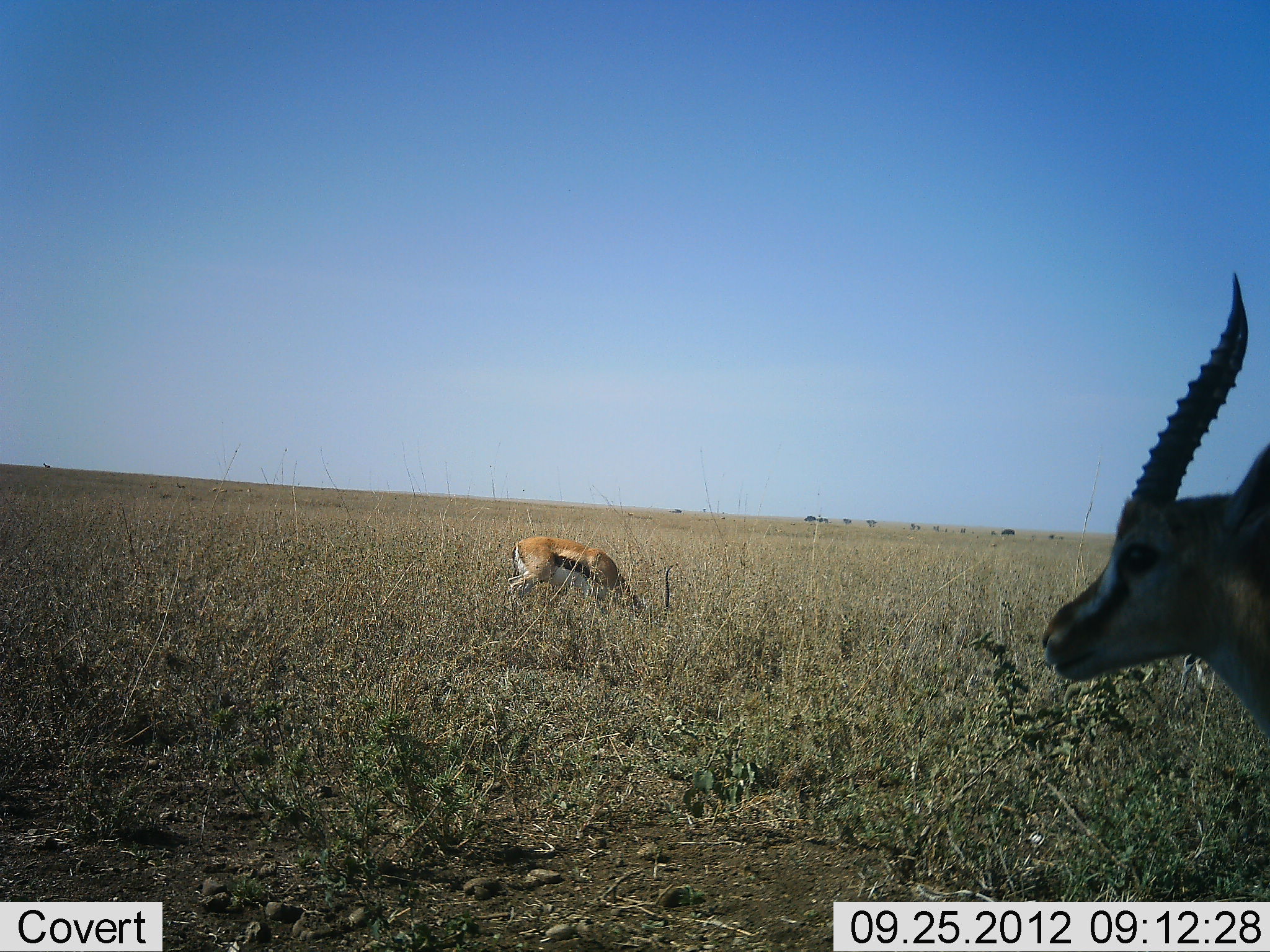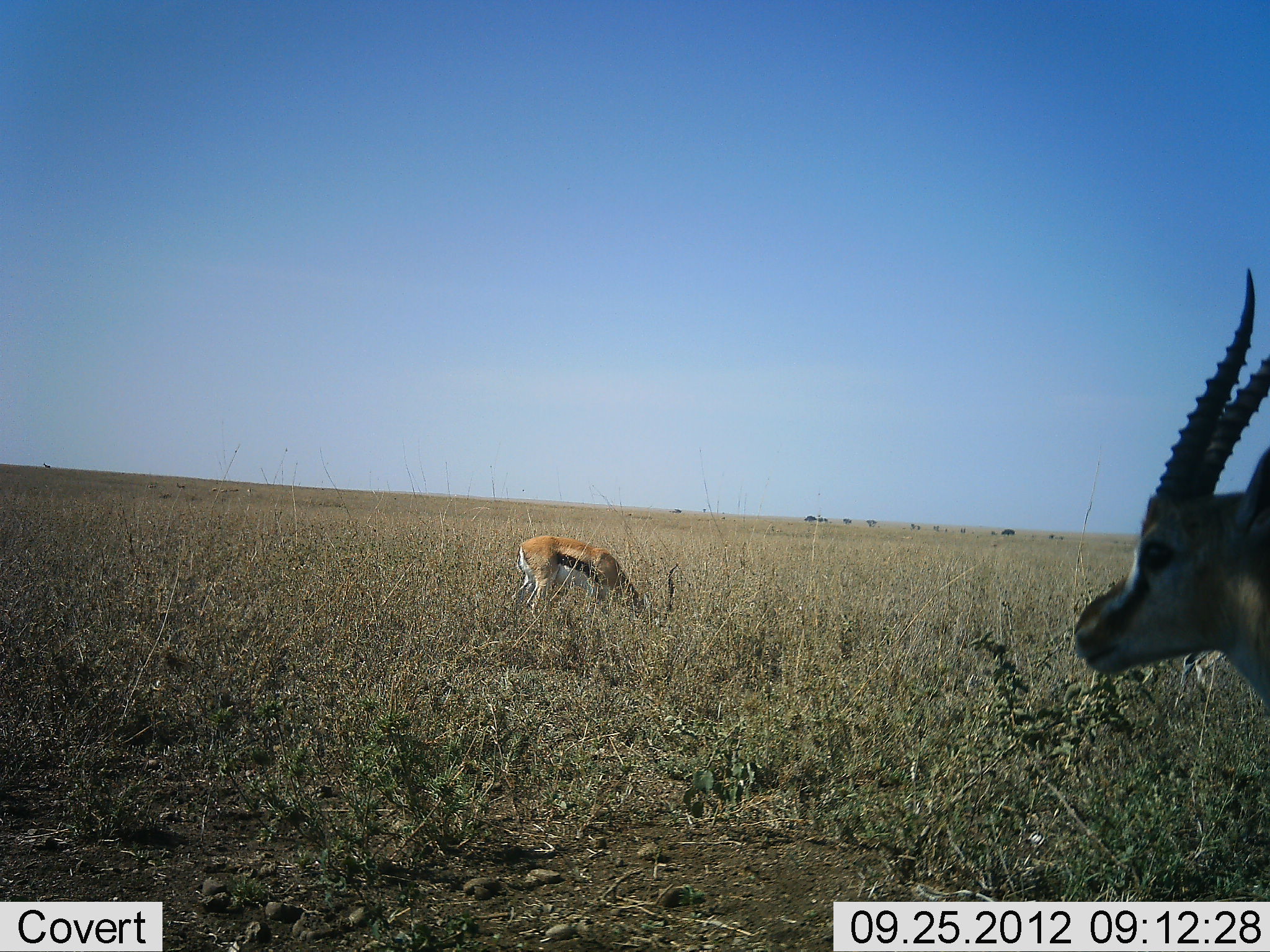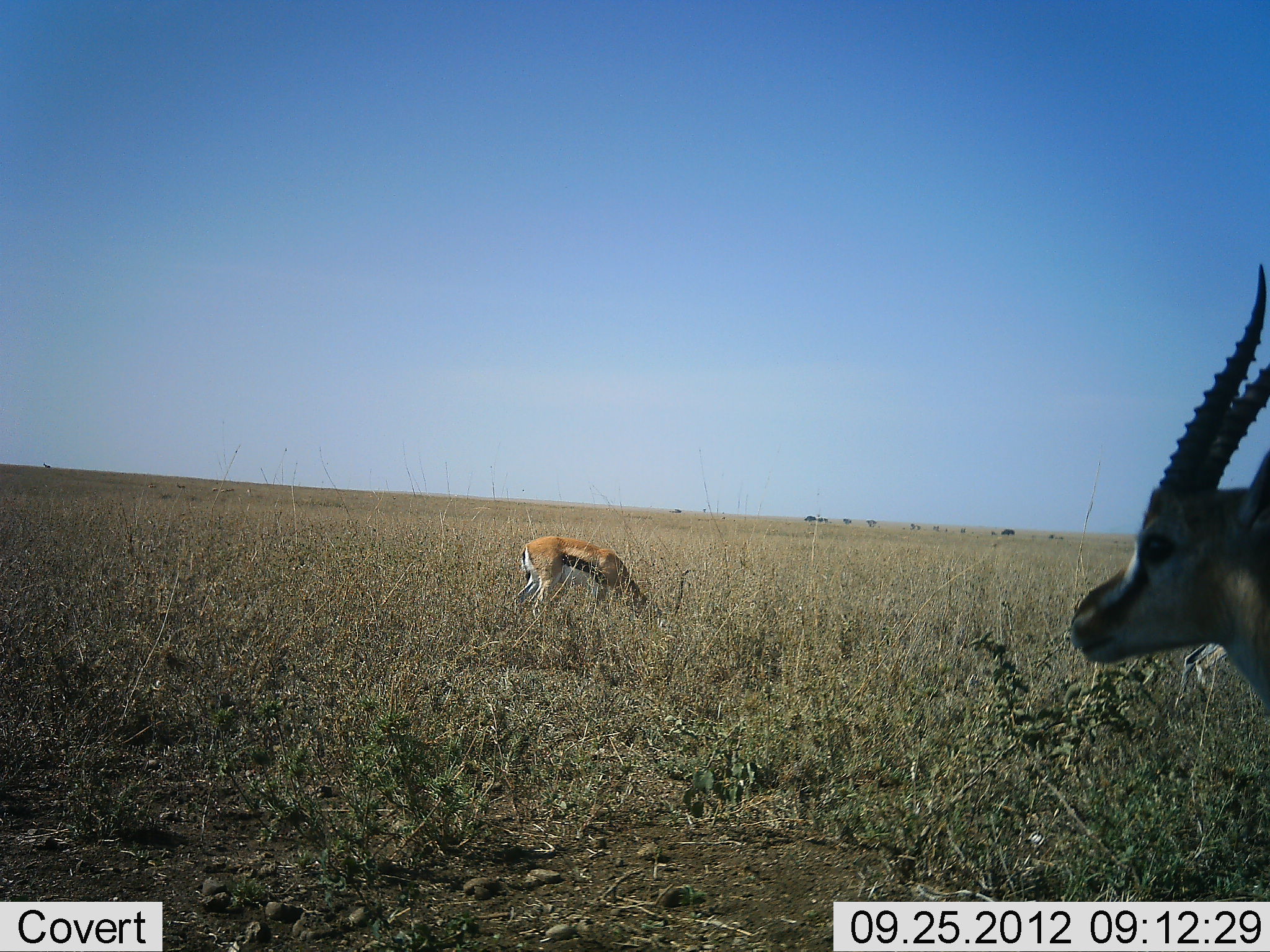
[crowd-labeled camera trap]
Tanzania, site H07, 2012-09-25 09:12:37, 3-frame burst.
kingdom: Animalia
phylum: Chordata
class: Mammalia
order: Artiodactyla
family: Bovidae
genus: Eudorcas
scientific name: Eudorcas thomsonii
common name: thomson's gazelle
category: gazellethomsons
Gazellethomsons (thomson's gazelle) (Eudorcas thomsonii), count 2. Behavior (volunteer vote fractions): standing 90%, resting 0%, moving 10%, interacting 0%. Young present (vote fraction): 0%. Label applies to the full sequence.